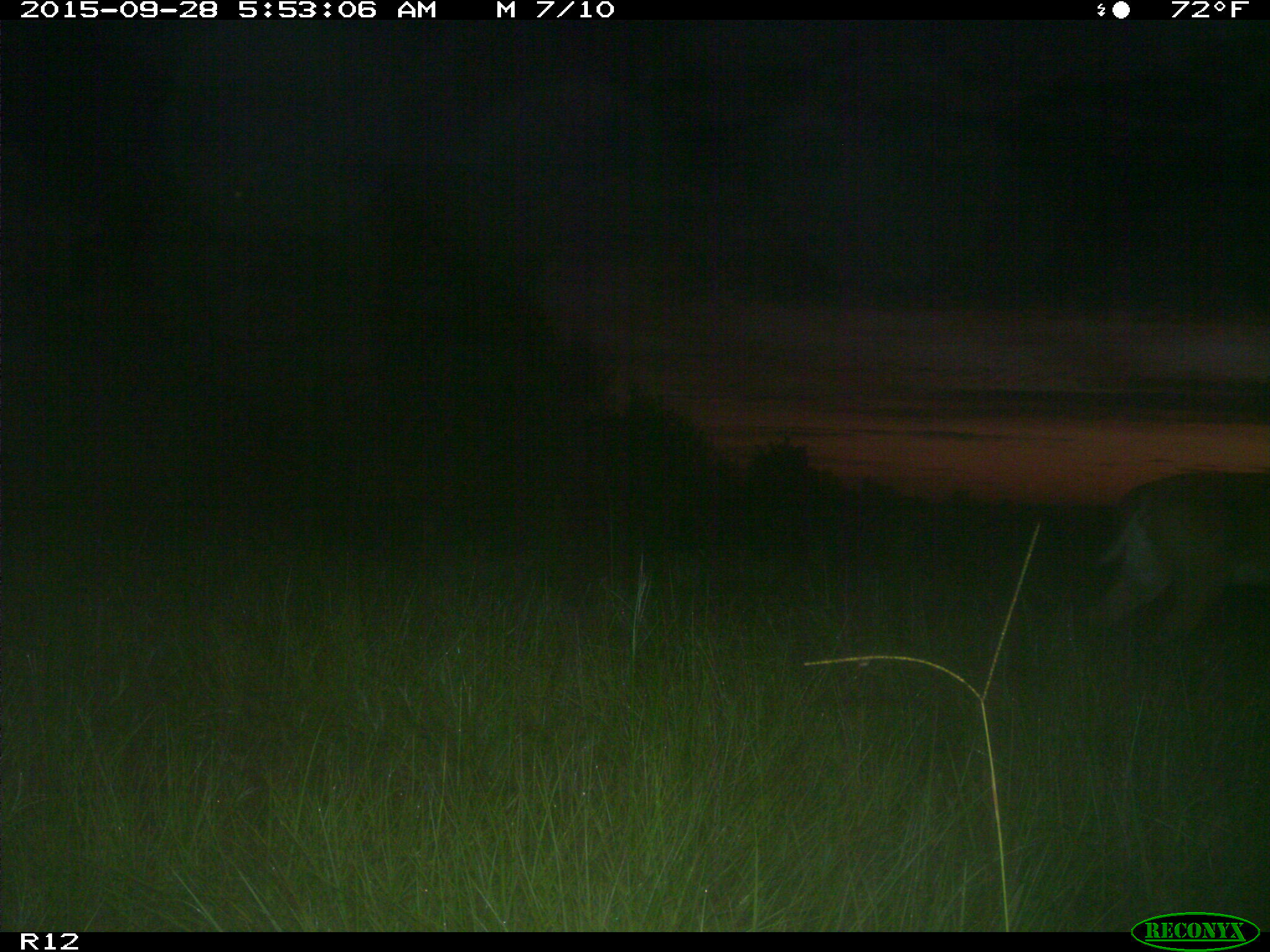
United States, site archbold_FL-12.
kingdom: Animalia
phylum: Chordata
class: Mammalia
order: Artiodactyla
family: Cervidae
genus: Odocoileus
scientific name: Odocoileus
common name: deer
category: unidentified deer